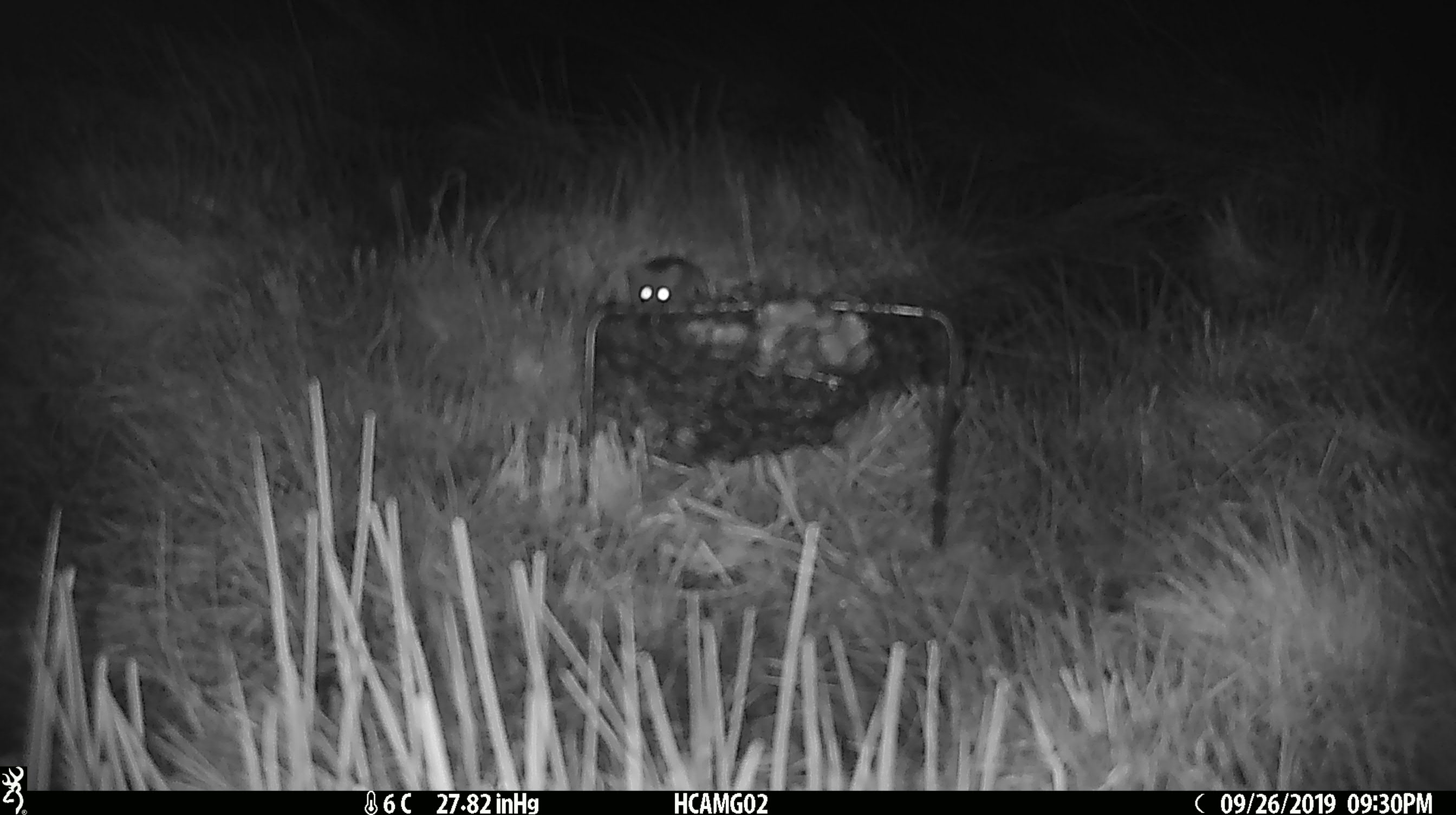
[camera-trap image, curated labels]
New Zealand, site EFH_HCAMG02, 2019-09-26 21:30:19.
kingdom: Animalia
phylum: Chordata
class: Mammalia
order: Rodentia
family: Muridae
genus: Mus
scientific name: Mus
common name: mouse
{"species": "mouse (Mus)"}